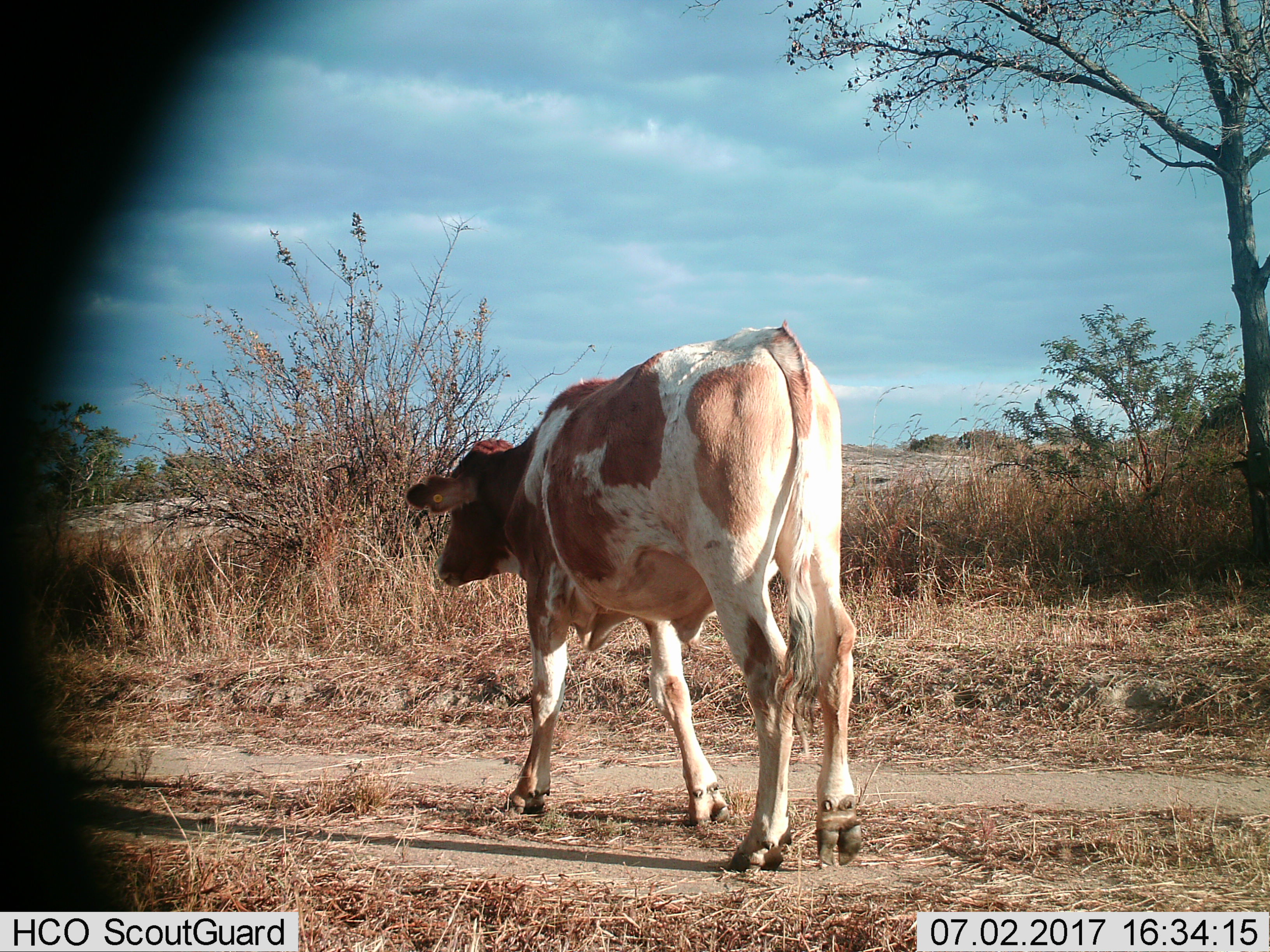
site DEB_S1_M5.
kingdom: Animalia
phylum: Chordata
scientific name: Vertebrata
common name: domestic animal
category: domesticanimal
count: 1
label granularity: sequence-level